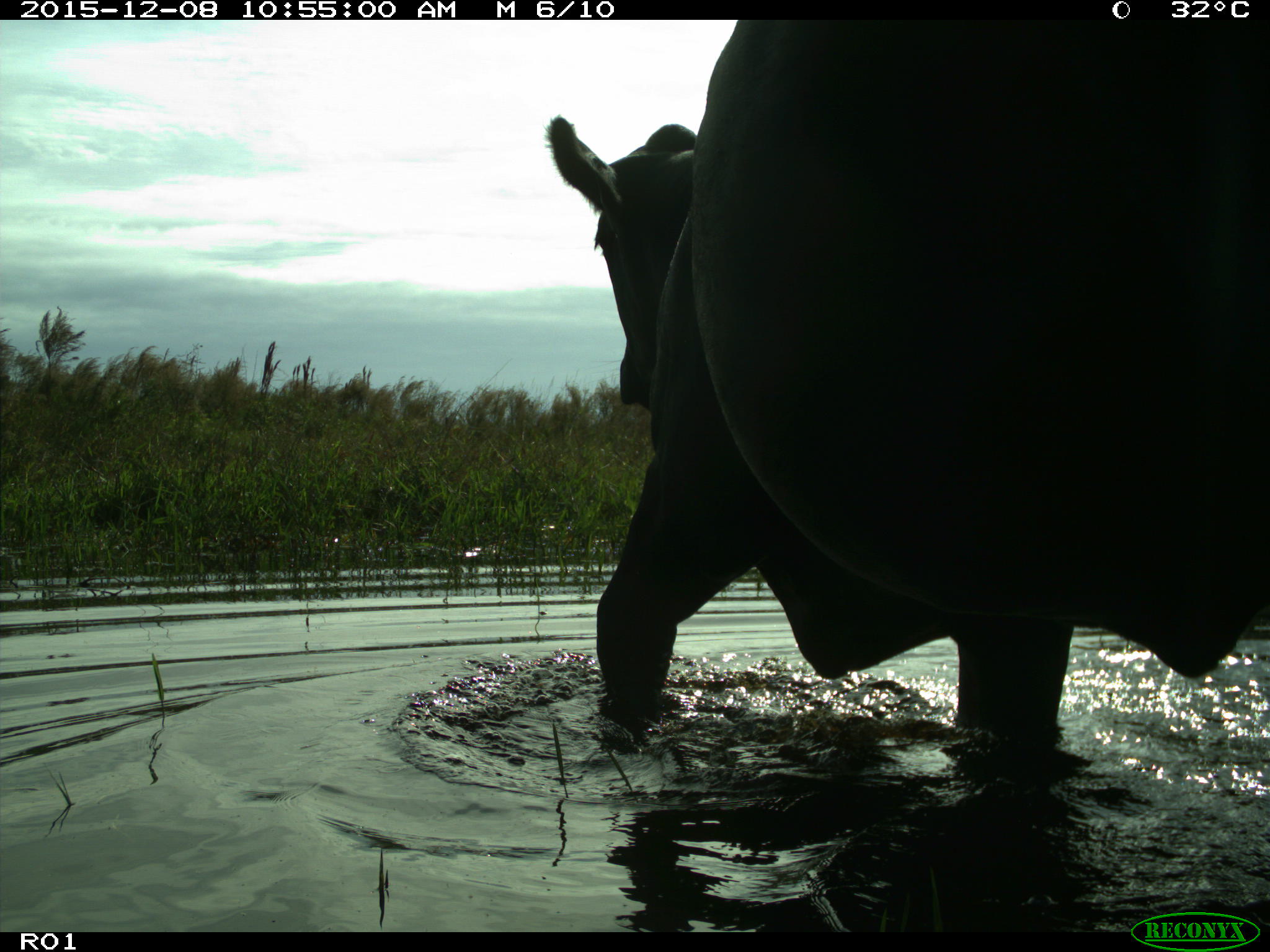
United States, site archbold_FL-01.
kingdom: Animalia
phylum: Chordata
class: Mammalia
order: Artiodactyla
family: Bovidae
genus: Bos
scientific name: Bos taurus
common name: domestic cow